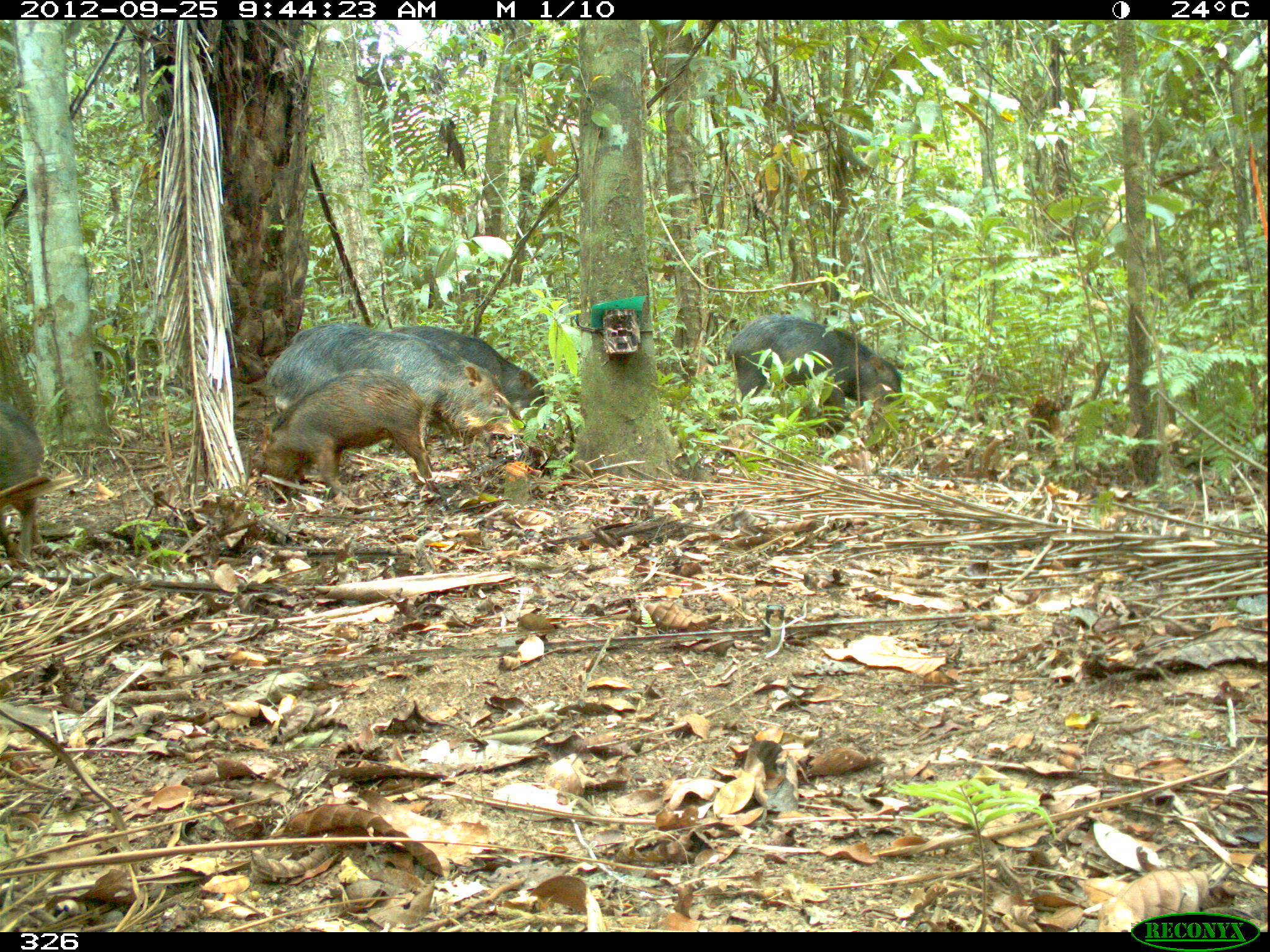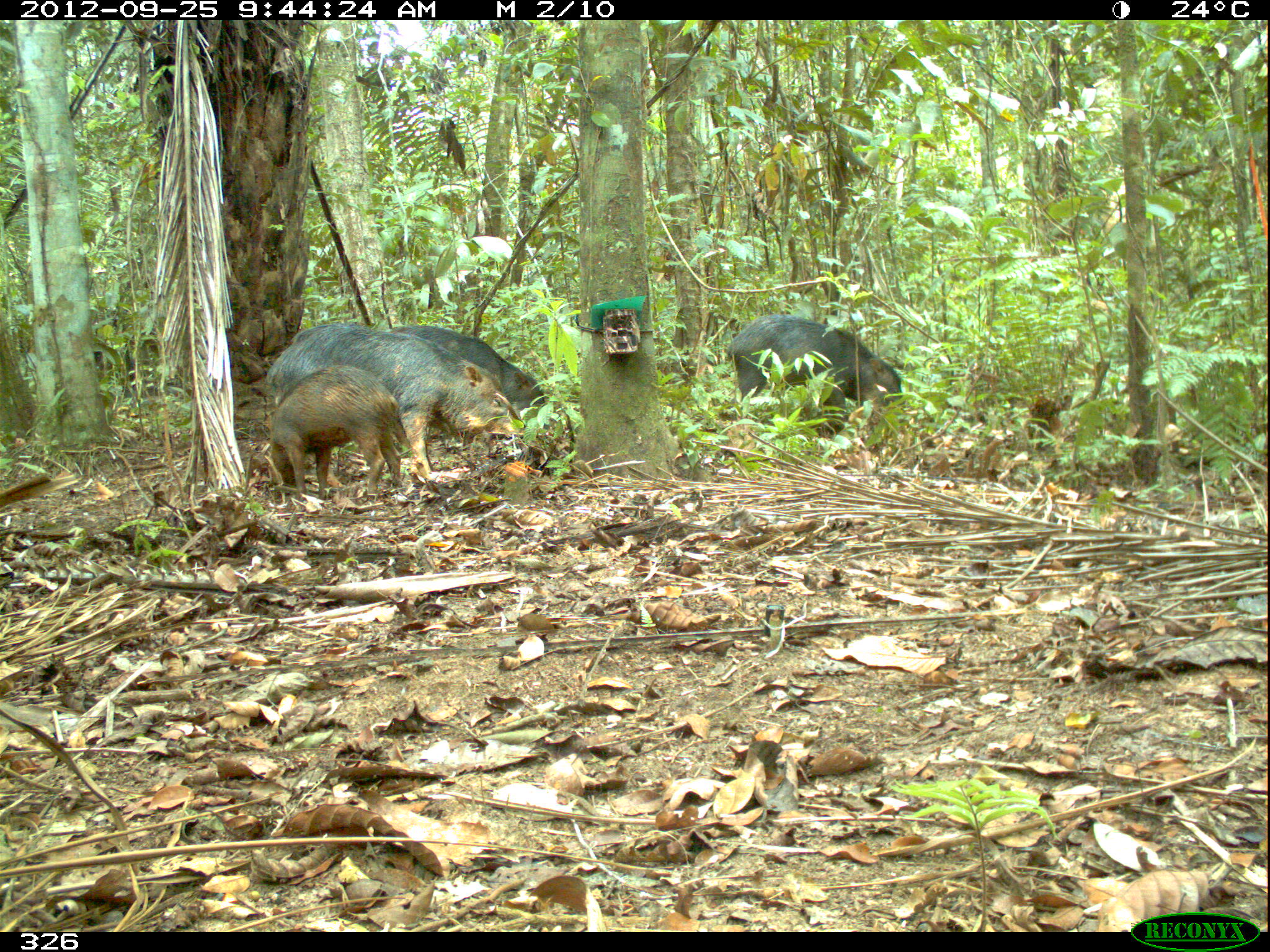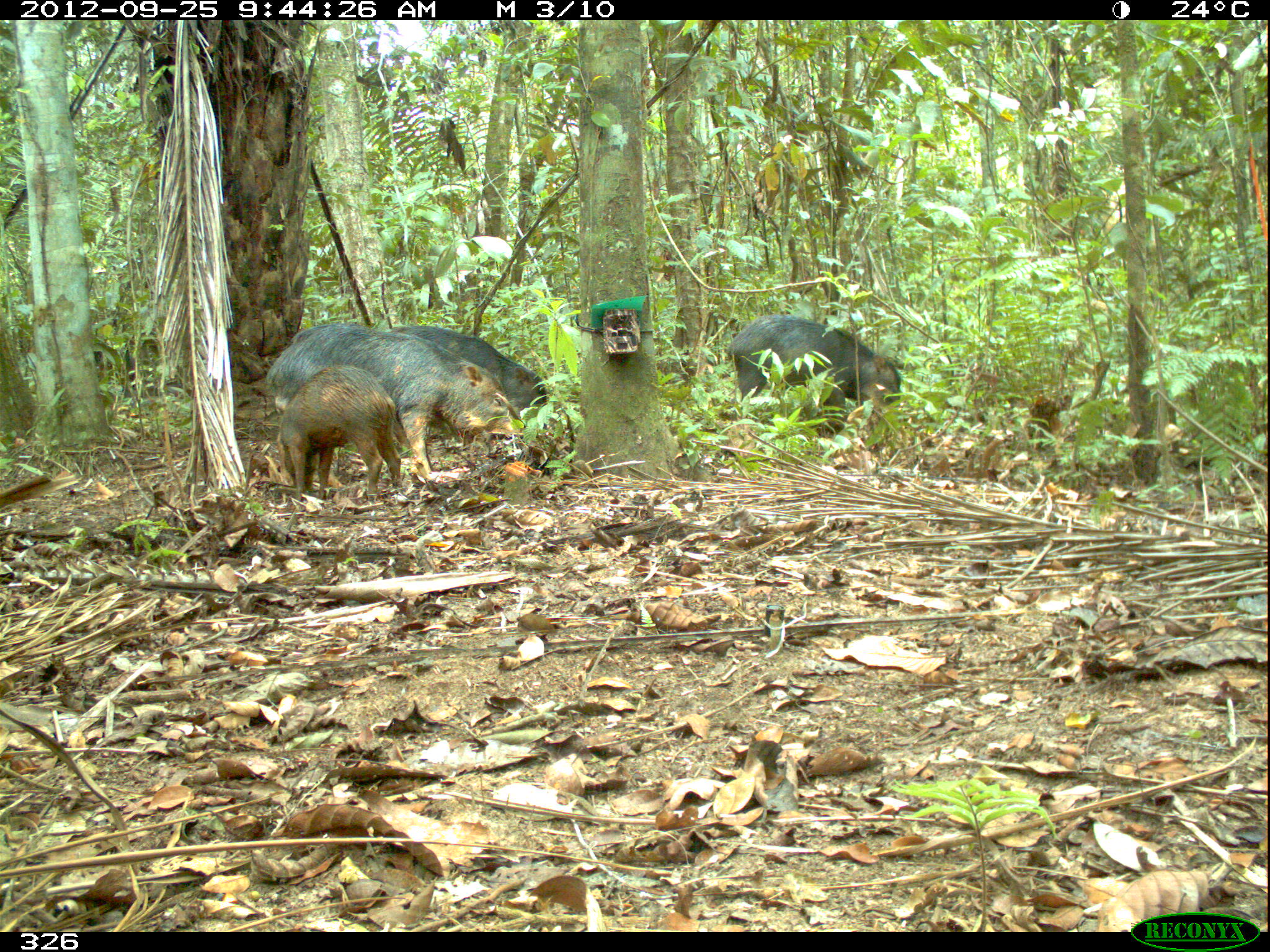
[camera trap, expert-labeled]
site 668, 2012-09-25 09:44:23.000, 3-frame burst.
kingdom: Animalia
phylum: Chordata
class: Mammalia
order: Artiodactyla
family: Tayassuidae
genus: Tayassu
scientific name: Tayassu pecari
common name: white-lipped peccary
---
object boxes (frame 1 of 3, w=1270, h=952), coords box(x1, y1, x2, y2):
tayassu pecari: box(258, 322, 527, 476); box(261, 369, 439, 501); box(724, 314, 905, 431); box(390, 324, 546, 452); box(0, 400, 44, 561)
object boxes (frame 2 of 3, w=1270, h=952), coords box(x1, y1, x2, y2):
tayassu pecari: box(264, 324, 526, 486); box(726, 313, 913, 439); box(263, 364, 402, 501); box(387, 325, 546, 443)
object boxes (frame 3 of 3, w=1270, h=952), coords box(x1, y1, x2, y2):
tayassu pecari: box(265, 324, 526, 487); box(728, 314, 901, 436); box(274, 364, 401, 501); box(388, 325, 547, 432)